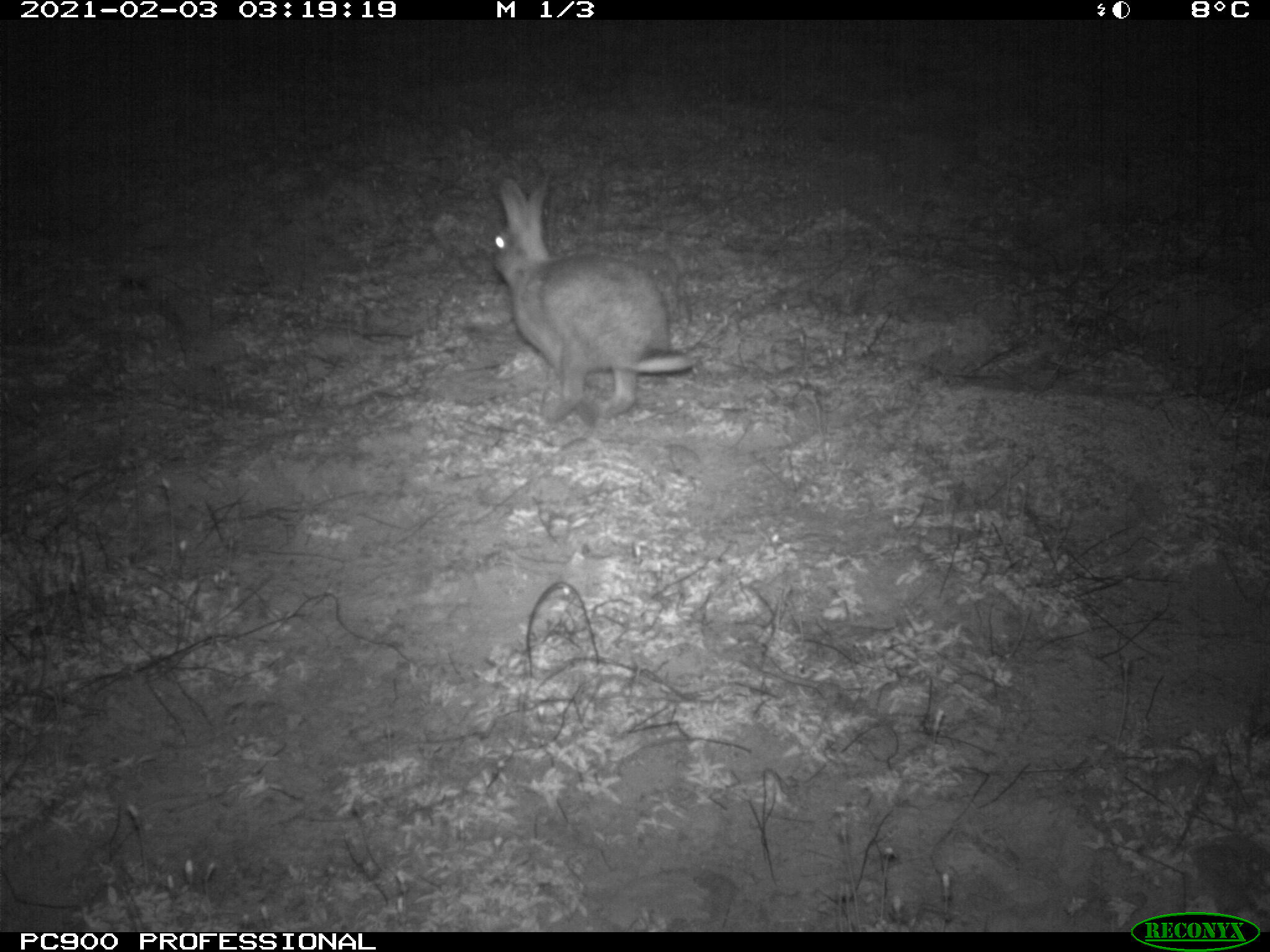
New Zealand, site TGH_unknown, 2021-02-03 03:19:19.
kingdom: Animalia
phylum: Chordata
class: Mammalia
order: Lagomorpha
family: Leporidae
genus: Oryctolagus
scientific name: Oryctolagus cuniculus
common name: european rabbit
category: rabbit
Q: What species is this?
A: Rabbit (european rabbit) (Oryctolagus cuniculus).